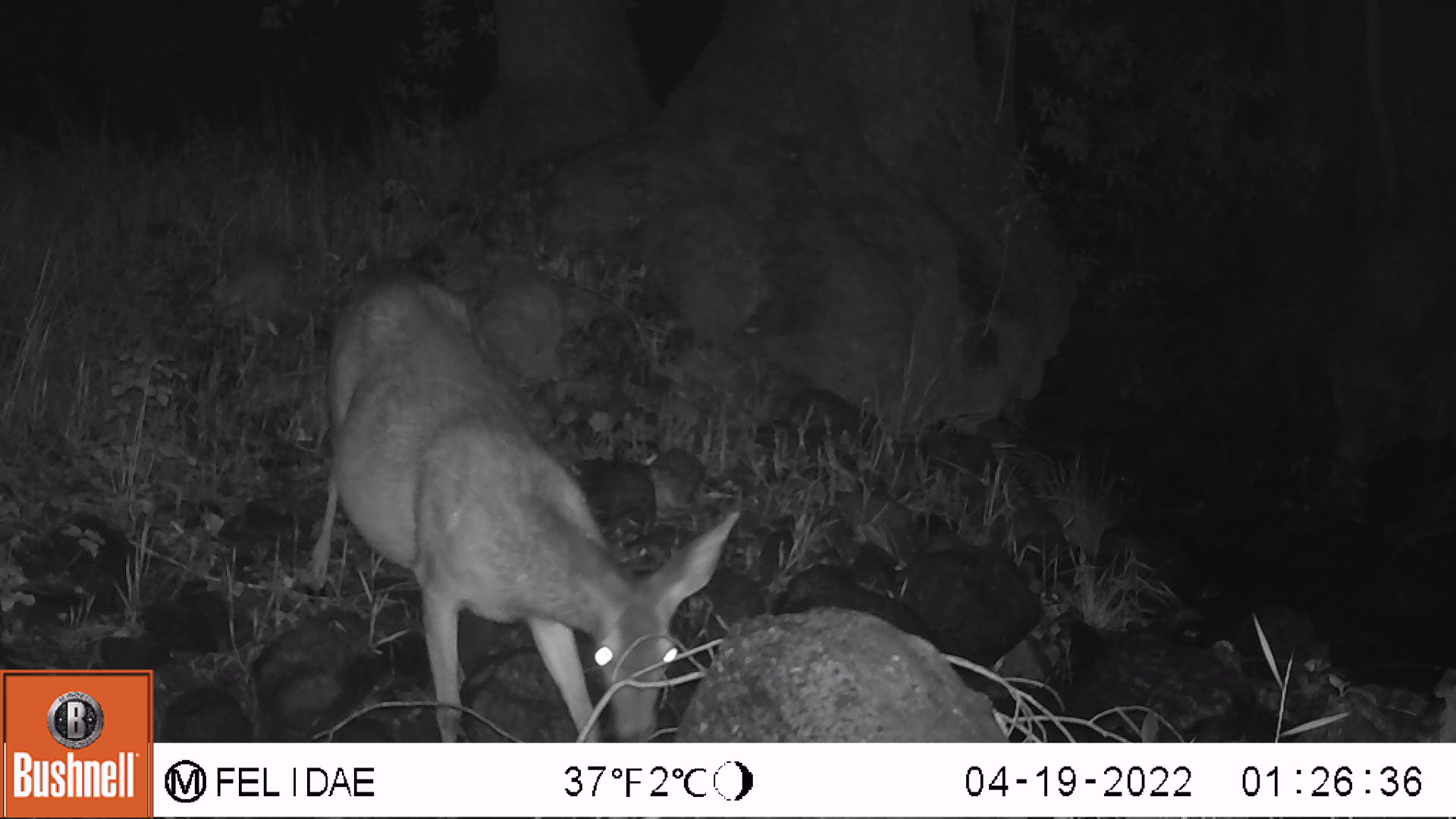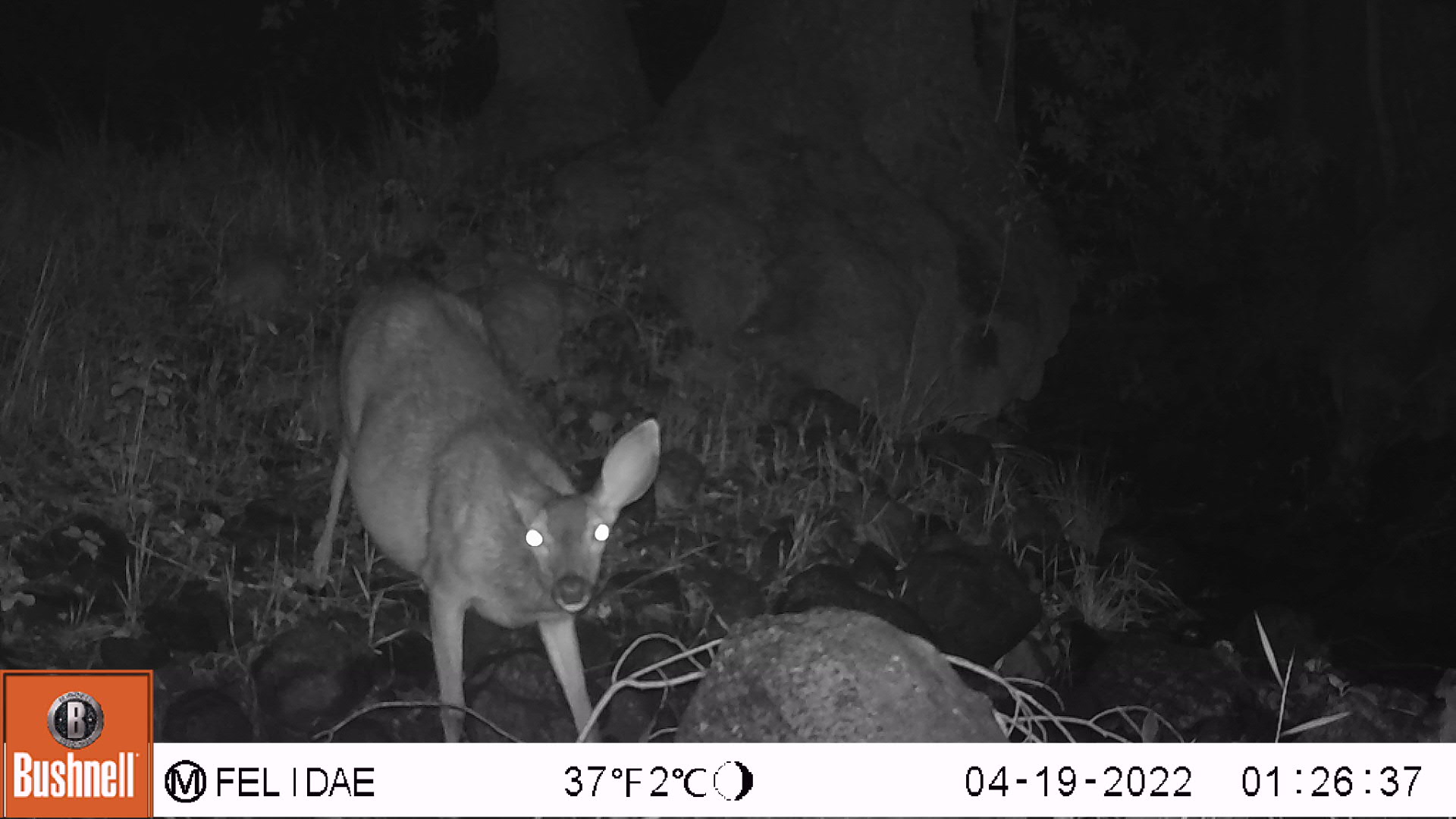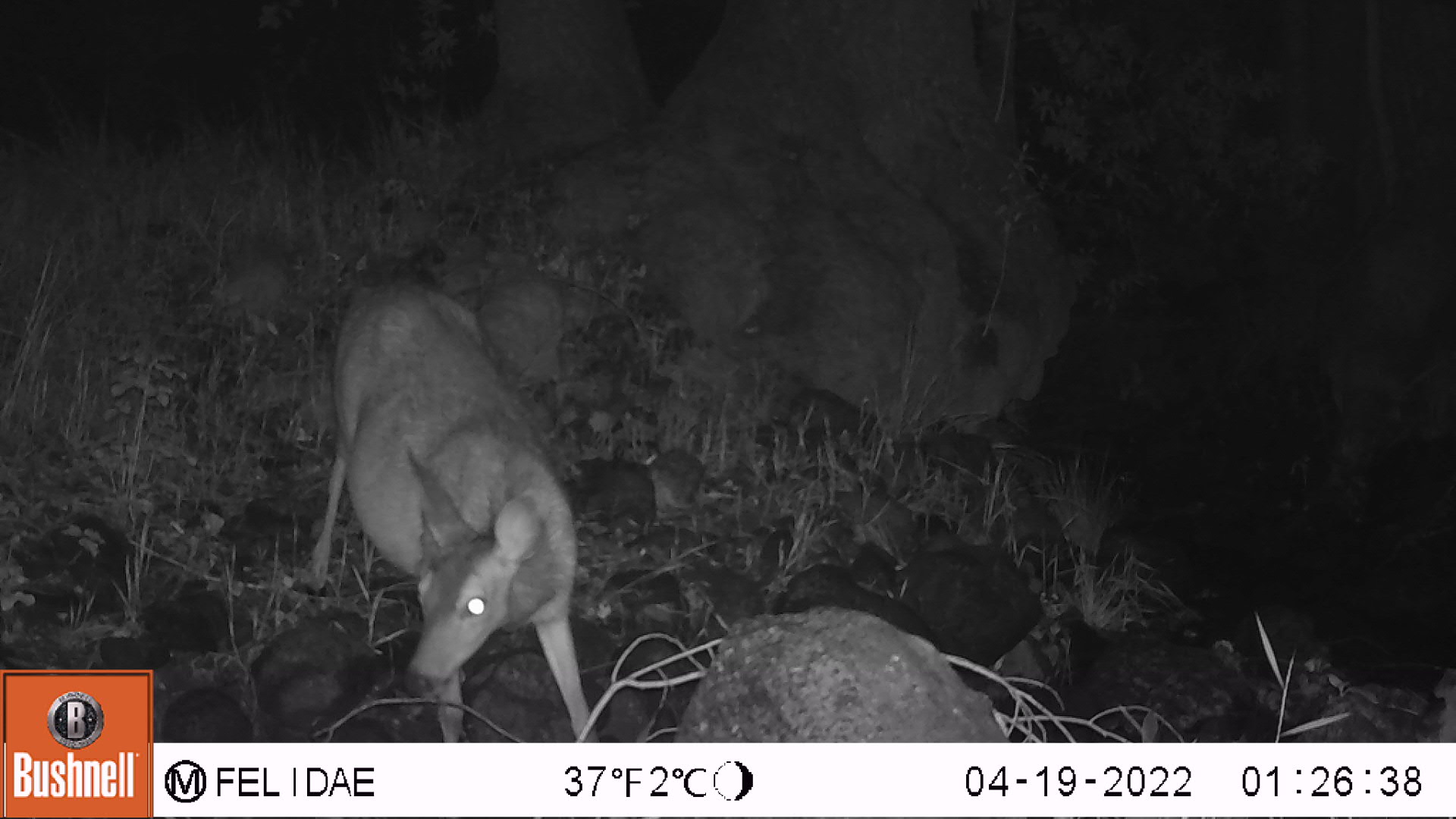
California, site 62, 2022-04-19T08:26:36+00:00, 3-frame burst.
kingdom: Animalia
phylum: Chordata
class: Mammalia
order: Artiodactyla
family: Cervidae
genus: Odocoileus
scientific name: Odocoileus hemionus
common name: mule deer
Mule deer (Odocoileus hemionus).